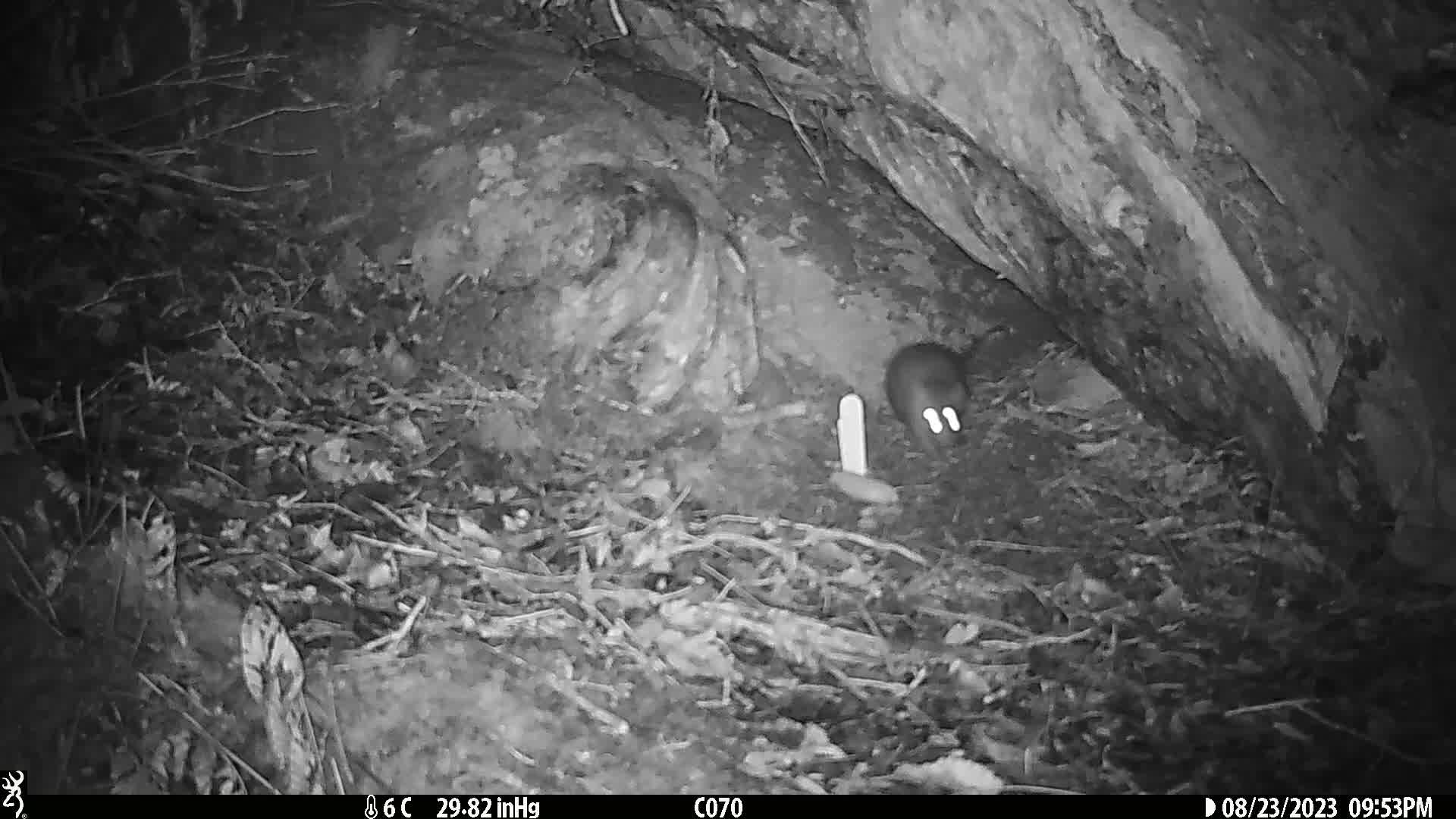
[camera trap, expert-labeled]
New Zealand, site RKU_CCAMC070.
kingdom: Animalia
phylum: Chordata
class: Mammalia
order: Rodentia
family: Muridae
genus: Rattus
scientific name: Rattus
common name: rat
Rat (Rattus).